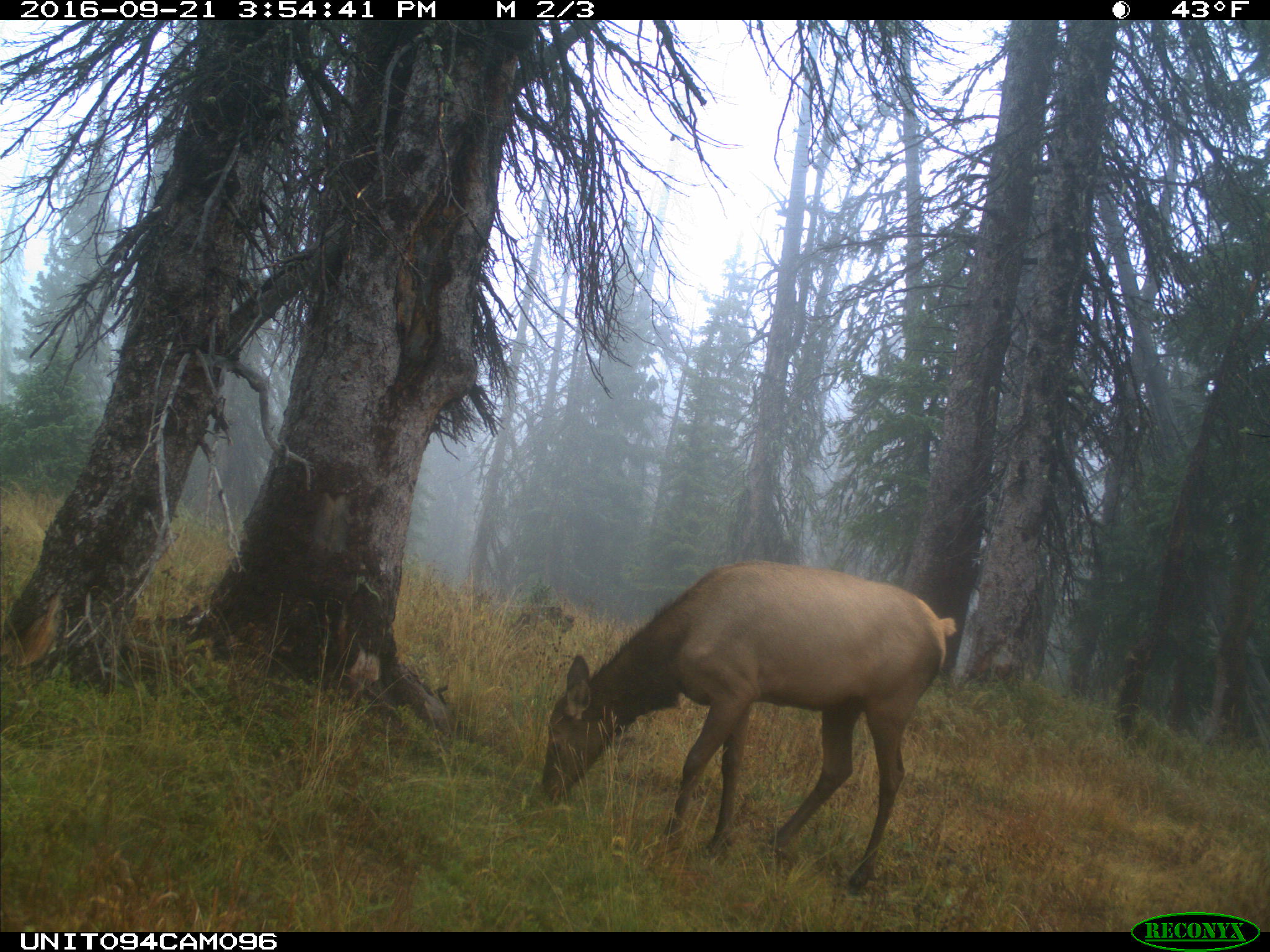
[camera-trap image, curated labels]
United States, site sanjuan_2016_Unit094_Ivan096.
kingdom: Animalia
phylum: Chordata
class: Mammalia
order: Artiodactyla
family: Cervidae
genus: Cervus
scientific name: Cervus elaphus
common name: red deer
Cervus elaphus (red deer).